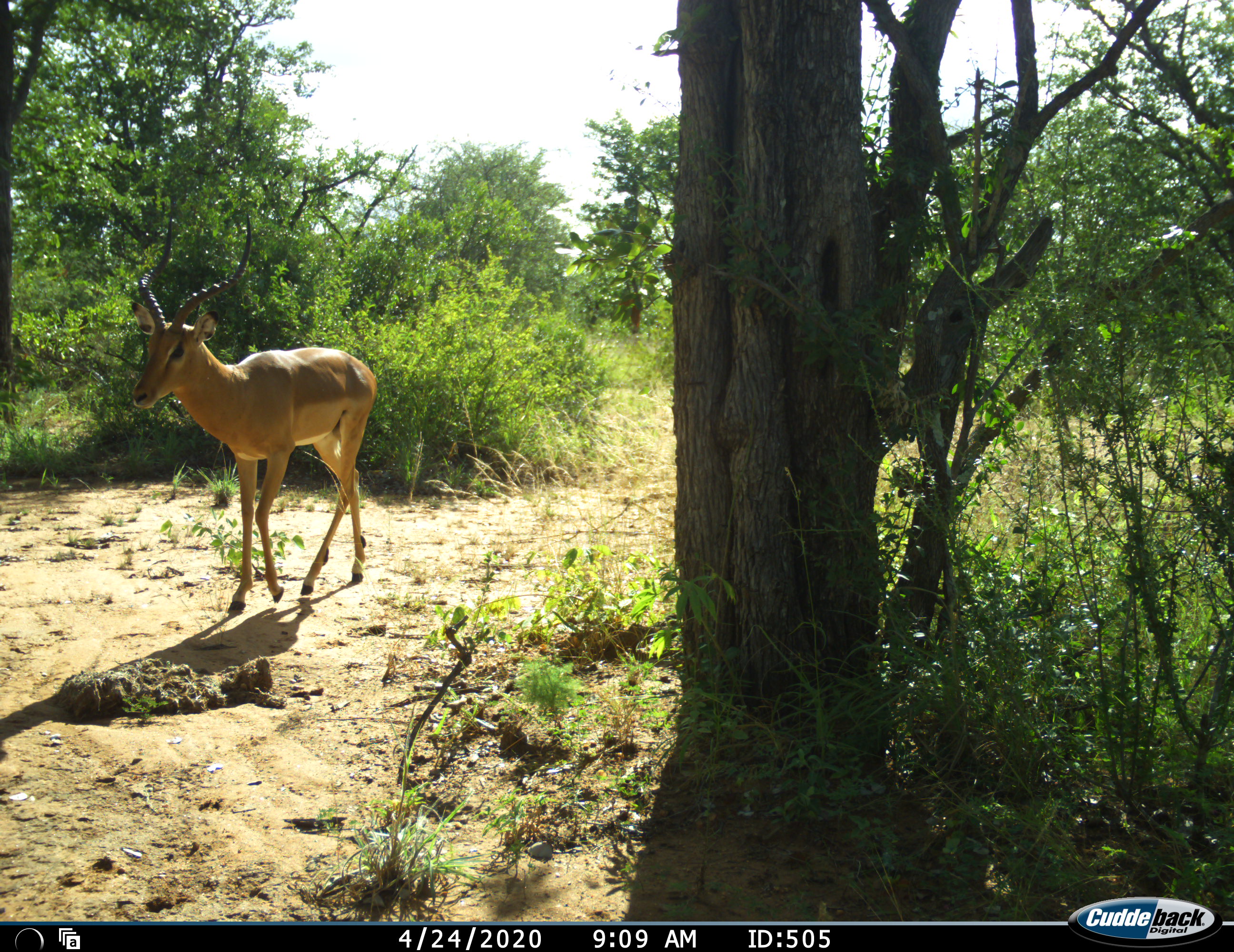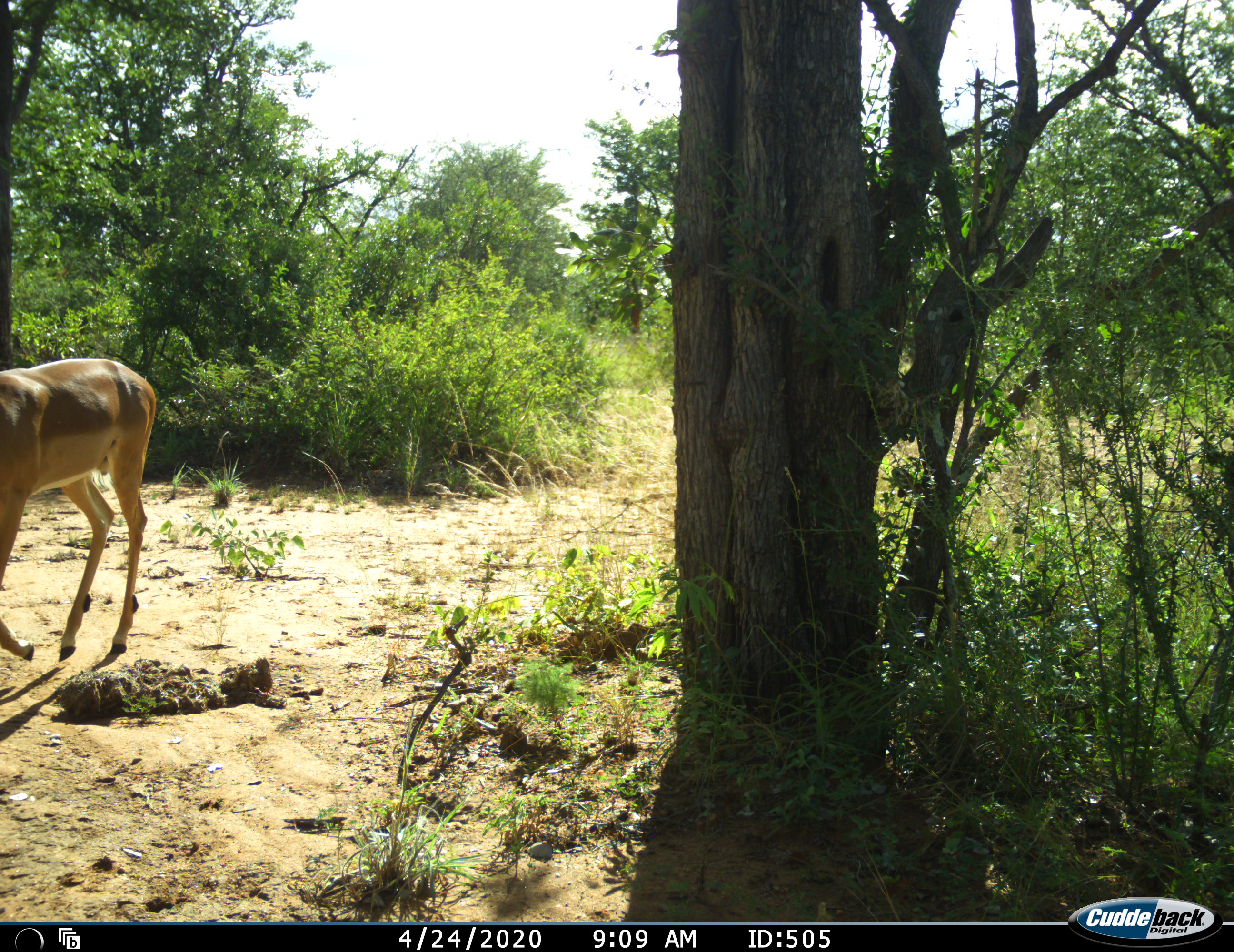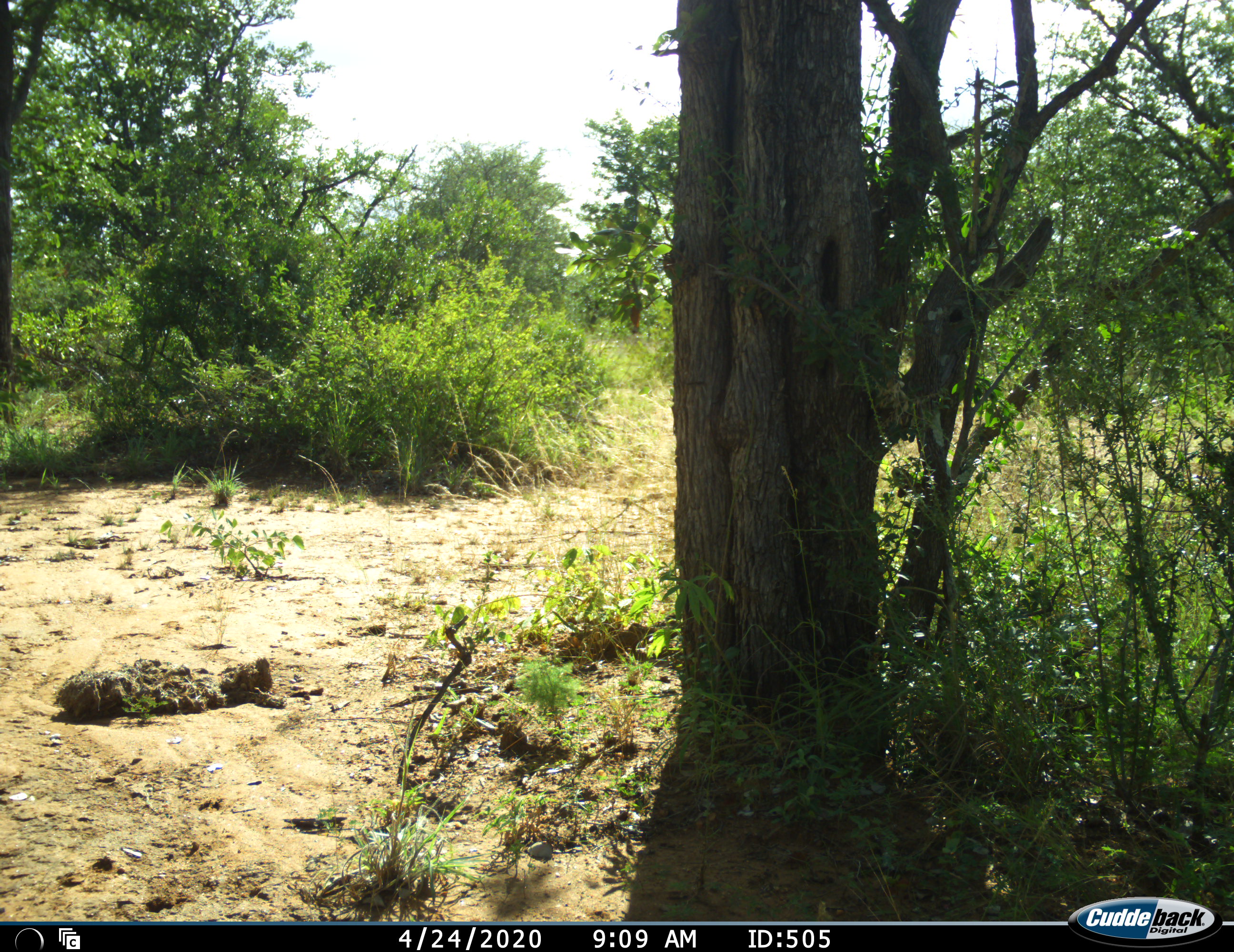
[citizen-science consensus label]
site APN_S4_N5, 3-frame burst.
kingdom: Animalia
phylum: Chordata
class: Mammalia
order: Artiodactyla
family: Bovidae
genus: Aepyceros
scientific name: Aepyceros melampus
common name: impala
Impala (Aepyceros melampus), count 1. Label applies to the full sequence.